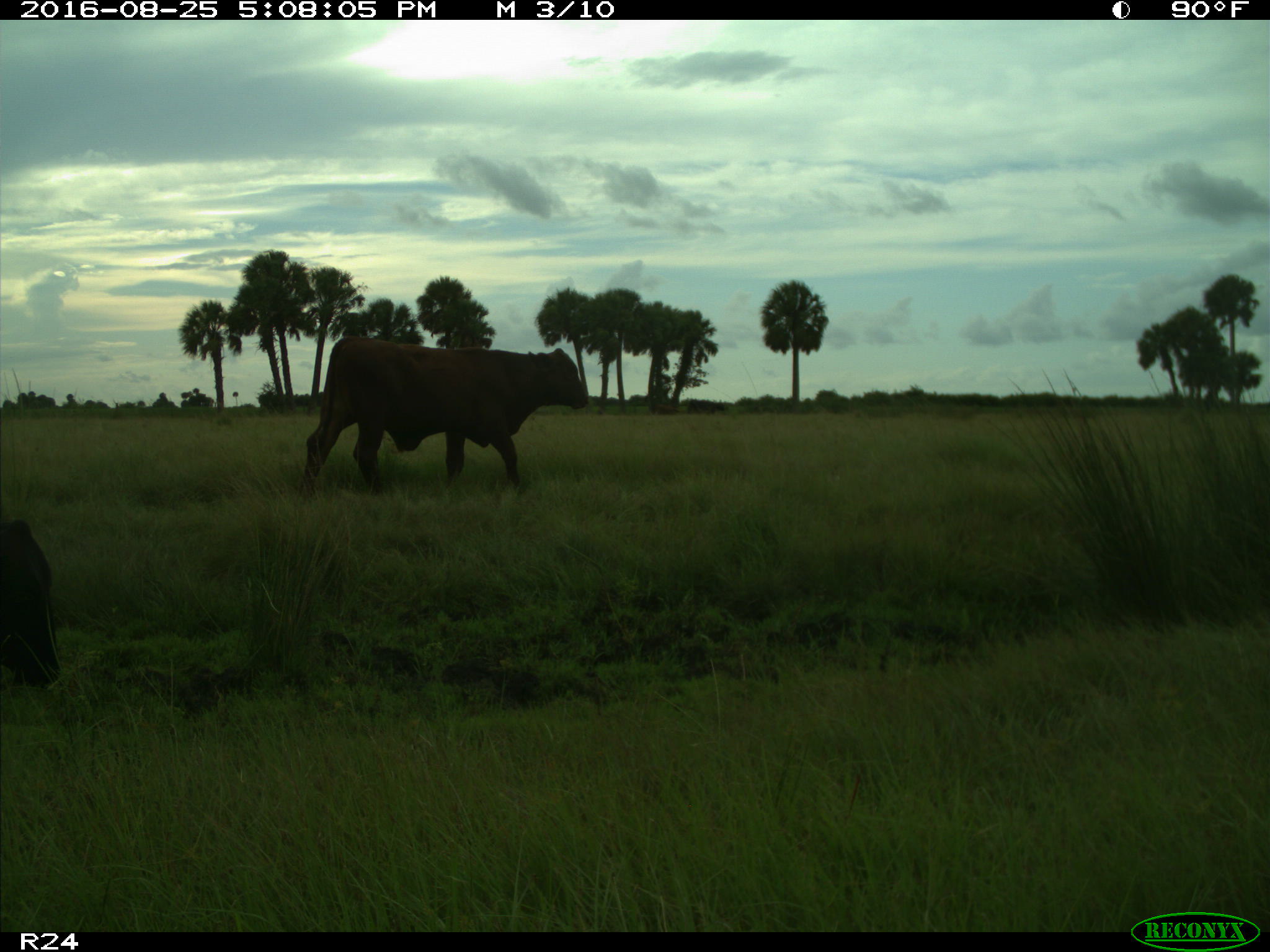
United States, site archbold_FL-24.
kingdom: Animalia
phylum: Chordata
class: Mammalia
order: Artiodactyla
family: Bovidae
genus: Bos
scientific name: Bos taurus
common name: domestic cow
Bos taurus (domestic cow).